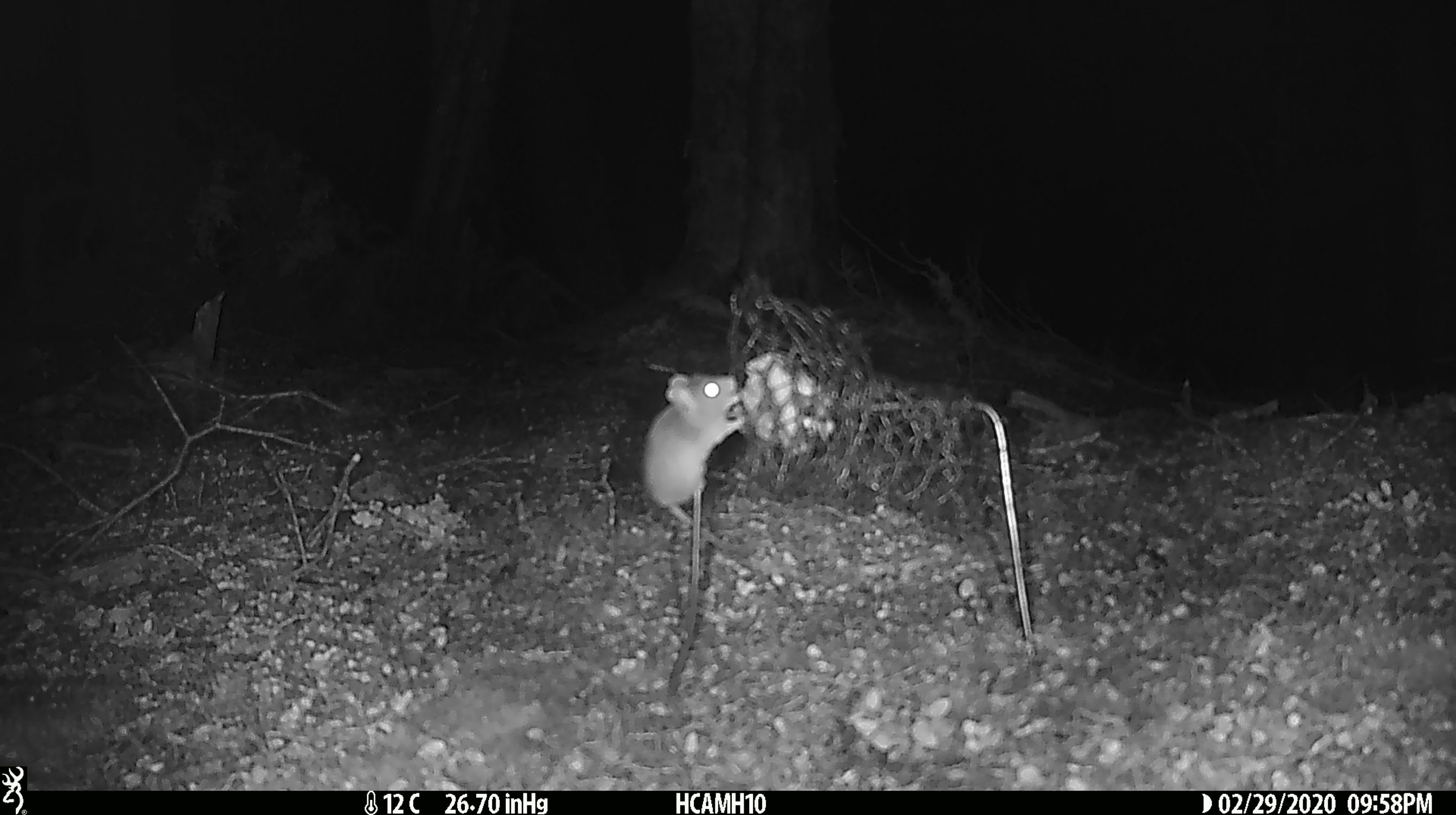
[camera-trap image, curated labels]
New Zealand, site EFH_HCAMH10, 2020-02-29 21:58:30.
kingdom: Animalia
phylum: Chordata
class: Mammalia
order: Rodentia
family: Muridae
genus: Mus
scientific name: Mus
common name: mouse